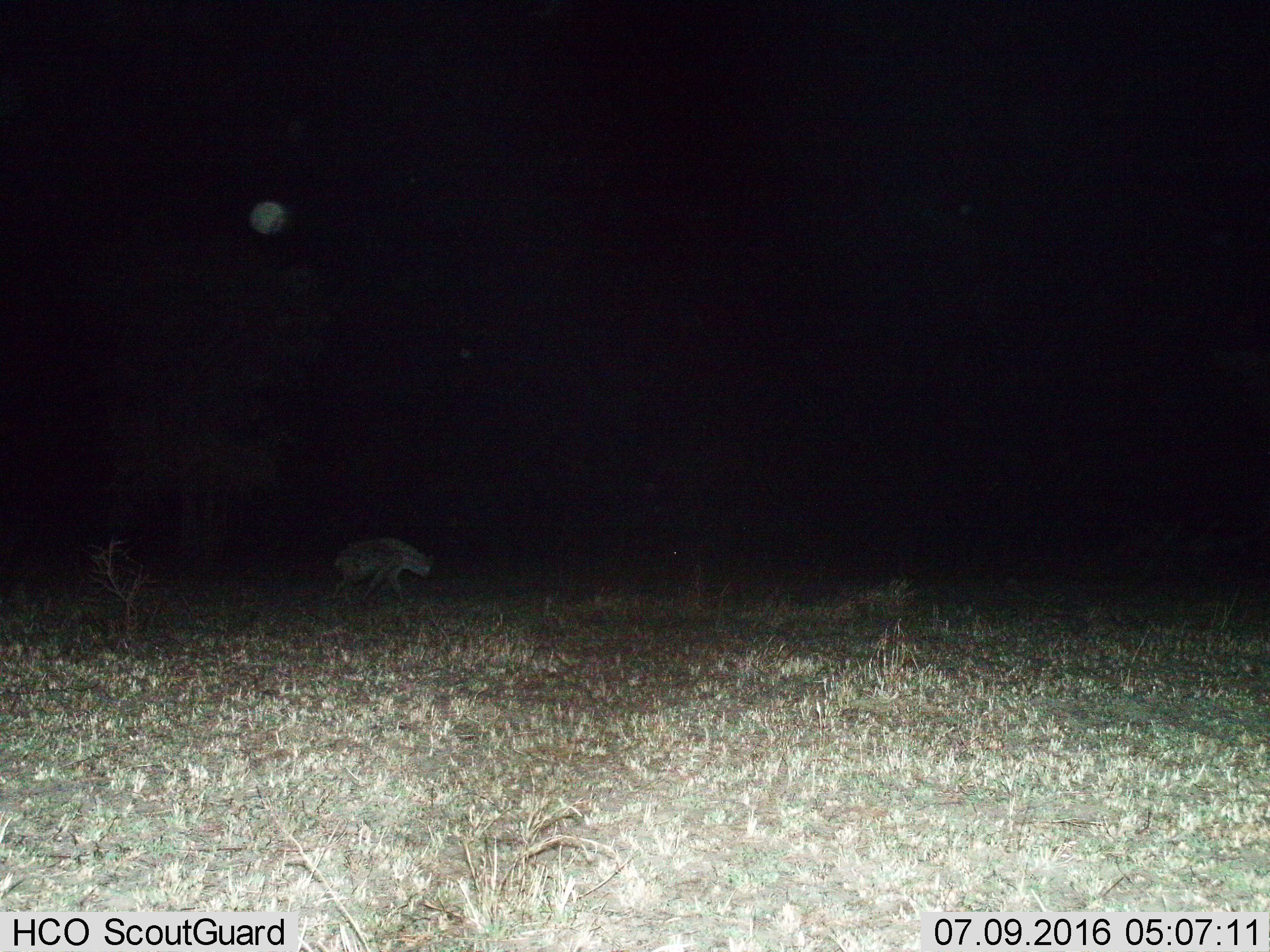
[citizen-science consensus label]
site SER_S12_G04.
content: unidentified animal